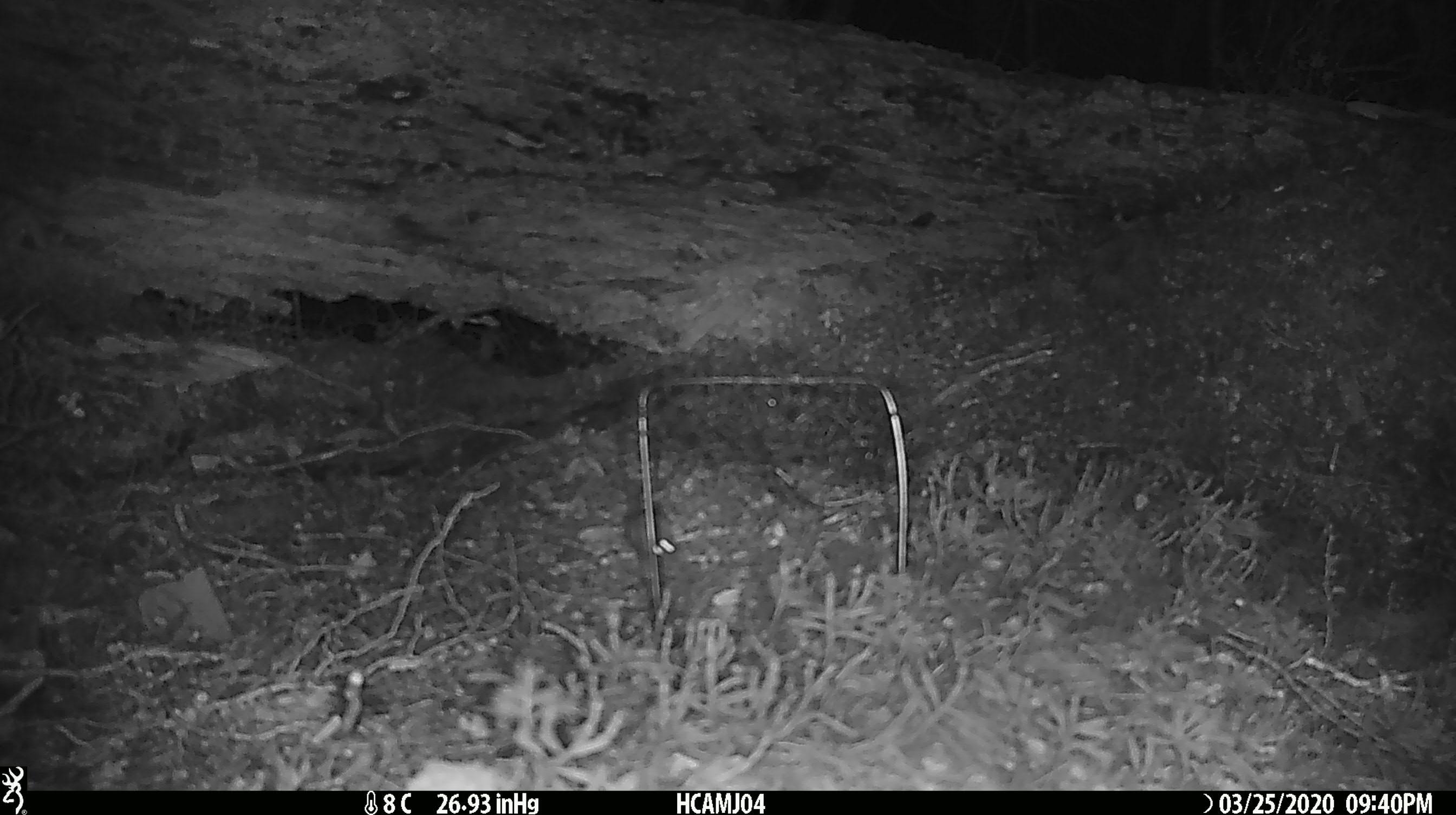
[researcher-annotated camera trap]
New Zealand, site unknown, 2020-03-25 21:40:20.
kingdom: Animalia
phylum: Chordata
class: Mammalia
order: Rodentia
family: Muridae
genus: Mus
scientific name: Mus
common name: mouse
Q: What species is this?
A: Mouse (Mus).